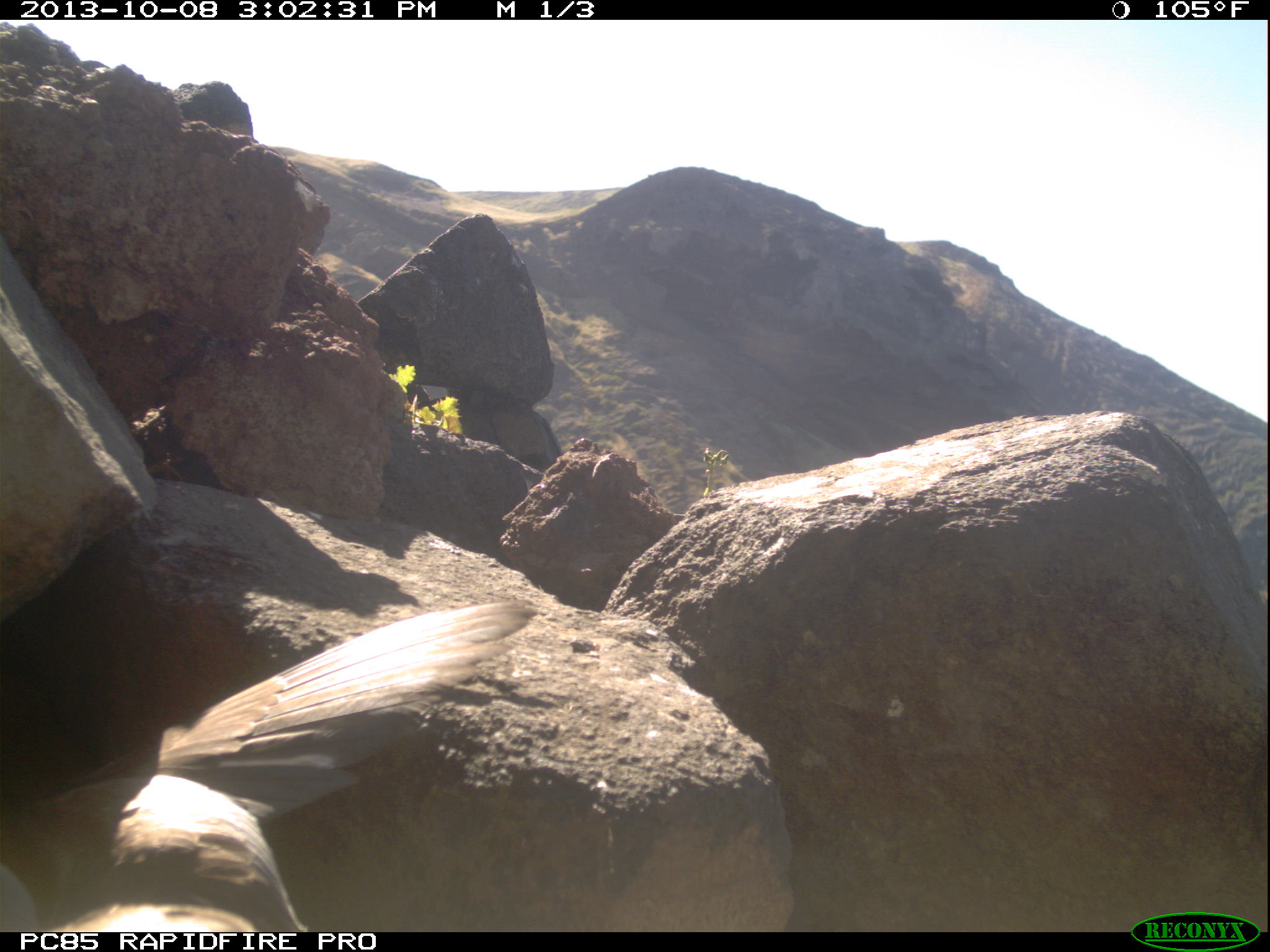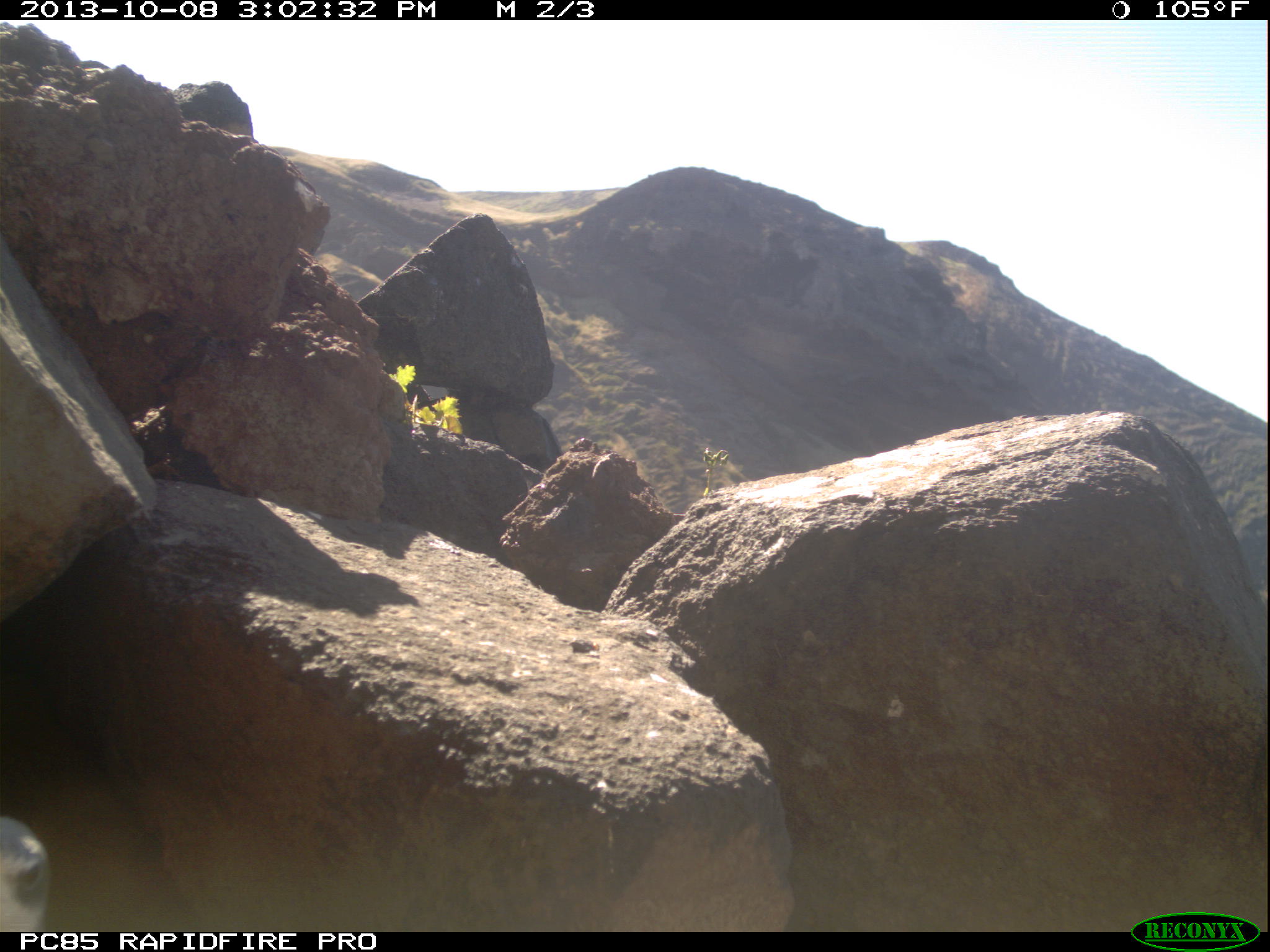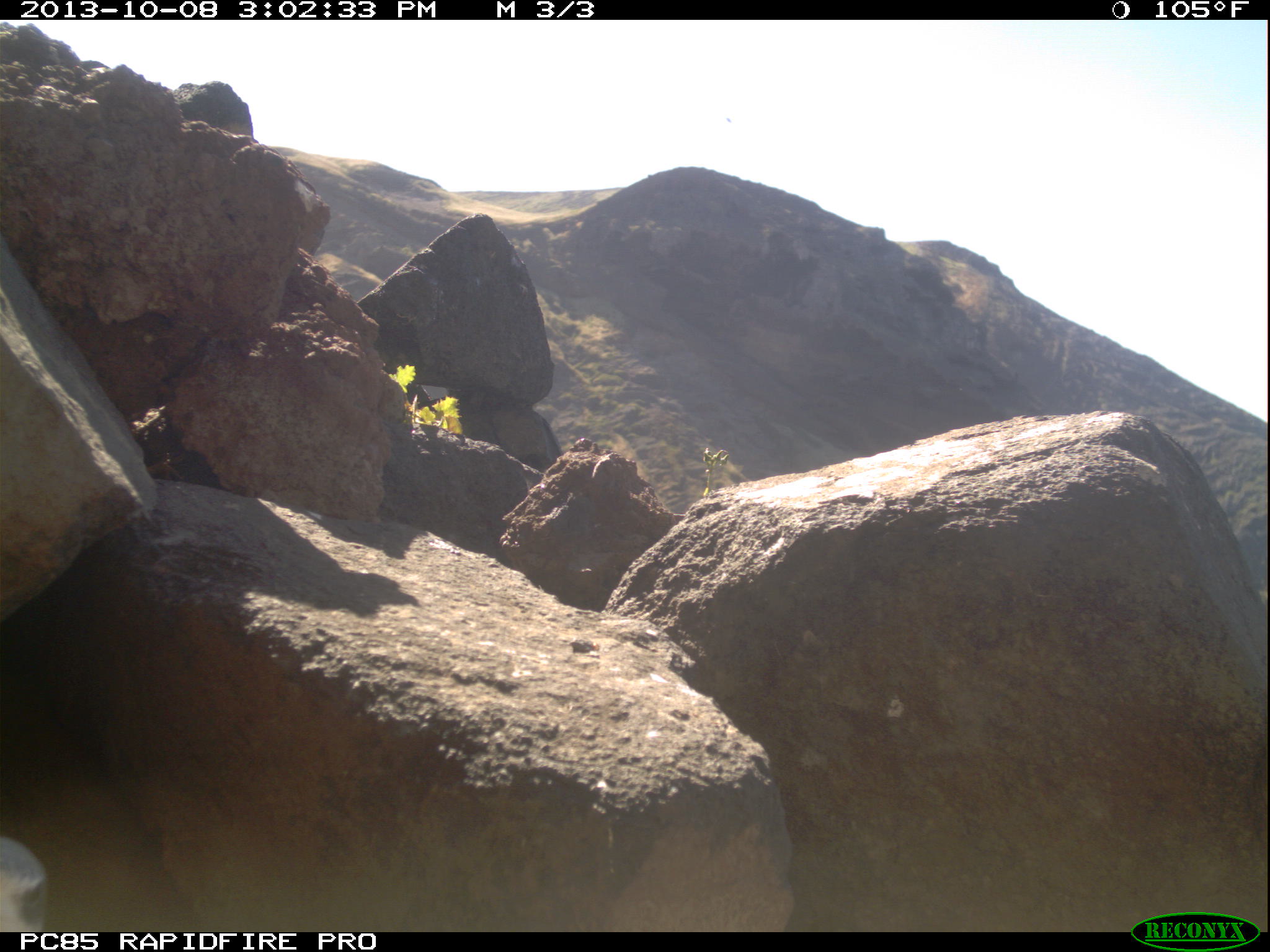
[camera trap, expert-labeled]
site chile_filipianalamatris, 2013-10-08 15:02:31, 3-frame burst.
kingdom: Animalia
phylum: Chordata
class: Aves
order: Procellariiformes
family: Procellariidae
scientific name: Procellariidae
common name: petrel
Petrel (Procellariidae).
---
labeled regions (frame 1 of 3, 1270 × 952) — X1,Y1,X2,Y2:
petrel: 24,597,532,927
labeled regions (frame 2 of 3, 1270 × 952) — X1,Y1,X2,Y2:
petrel: 0,812,56,931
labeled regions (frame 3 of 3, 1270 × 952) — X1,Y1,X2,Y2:
petrel: 0,827,46,933